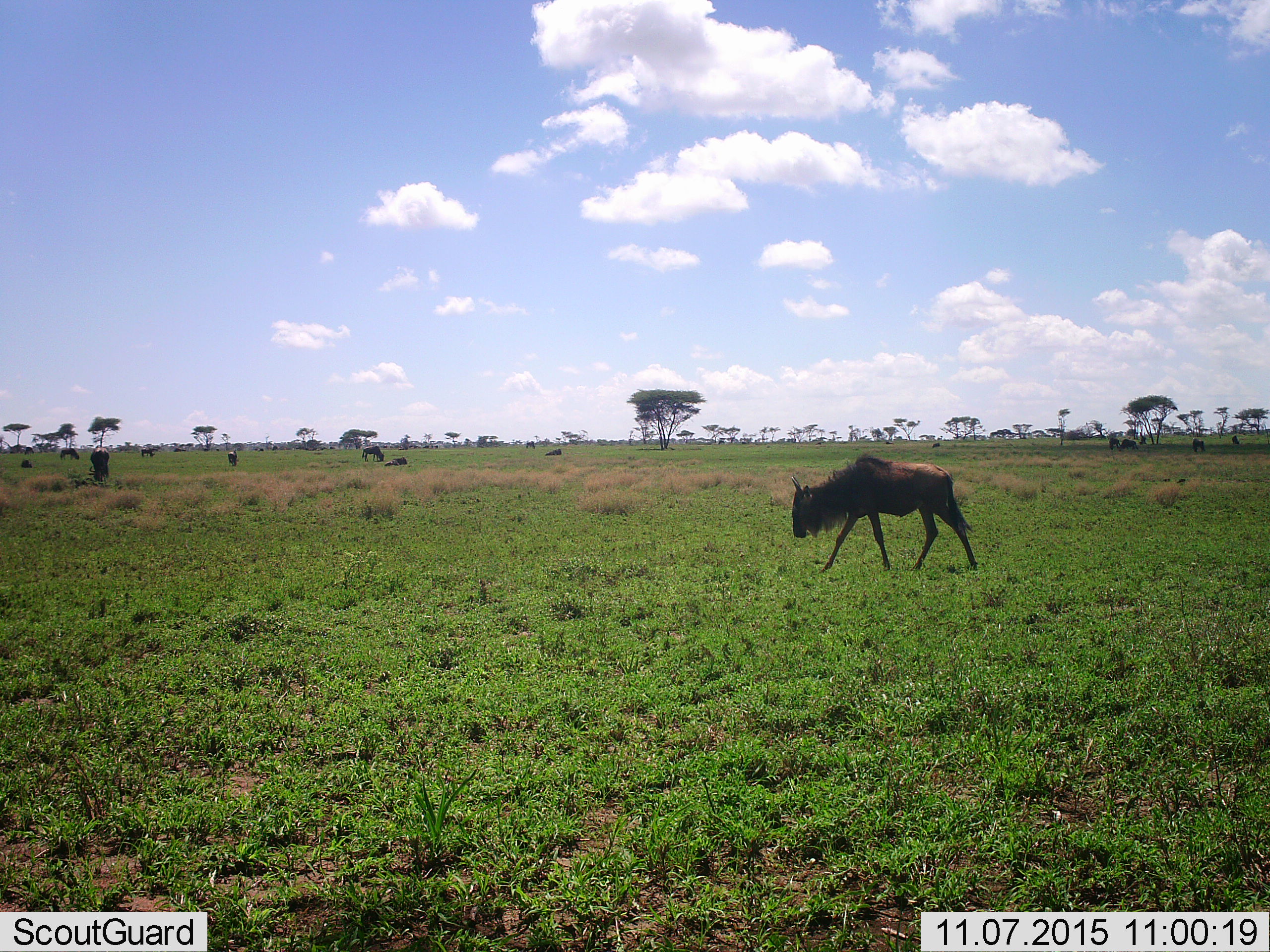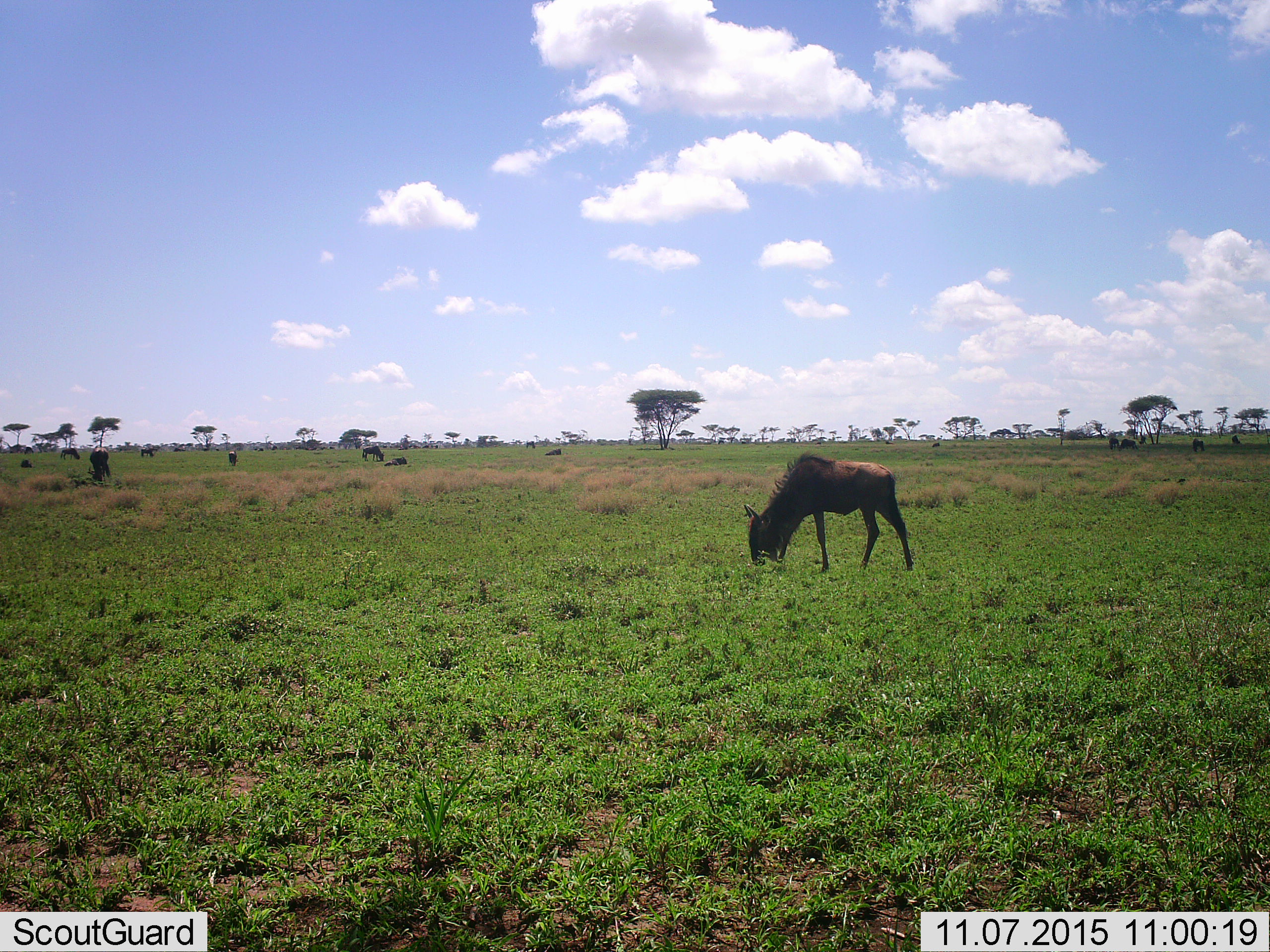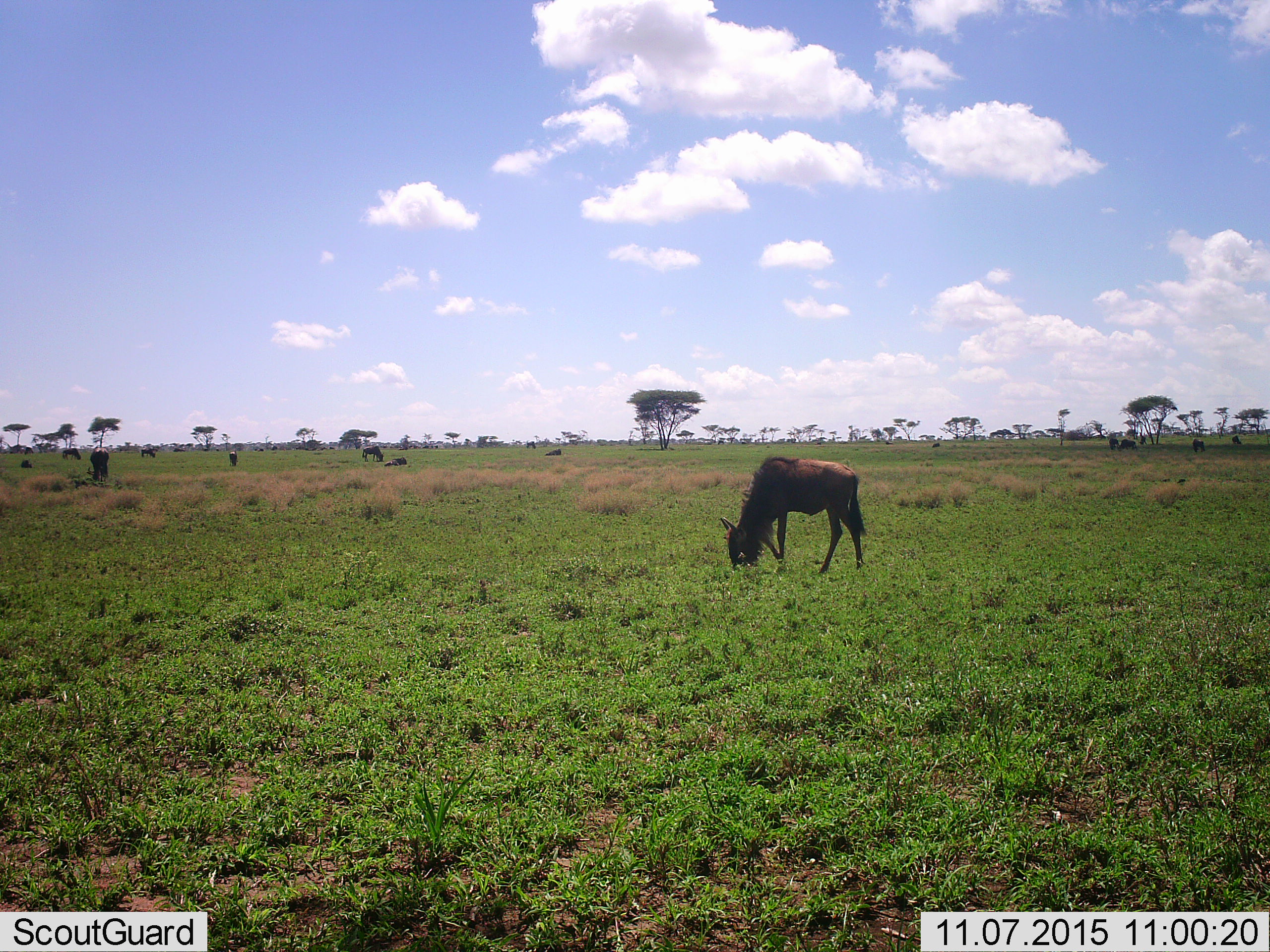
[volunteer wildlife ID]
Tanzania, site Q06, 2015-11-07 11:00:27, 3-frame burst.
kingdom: Animalia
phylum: Chordata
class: Mammalia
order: Artiodactyla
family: Bovidae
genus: Connochaetes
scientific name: Connochaetes taurinus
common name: blue wildebeest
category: wildebeest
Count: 11-50.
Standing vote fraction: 56%.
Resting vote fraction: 67%.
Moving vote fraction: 78%.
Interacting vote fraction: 11%.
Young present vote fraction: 11%.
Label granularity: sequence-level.